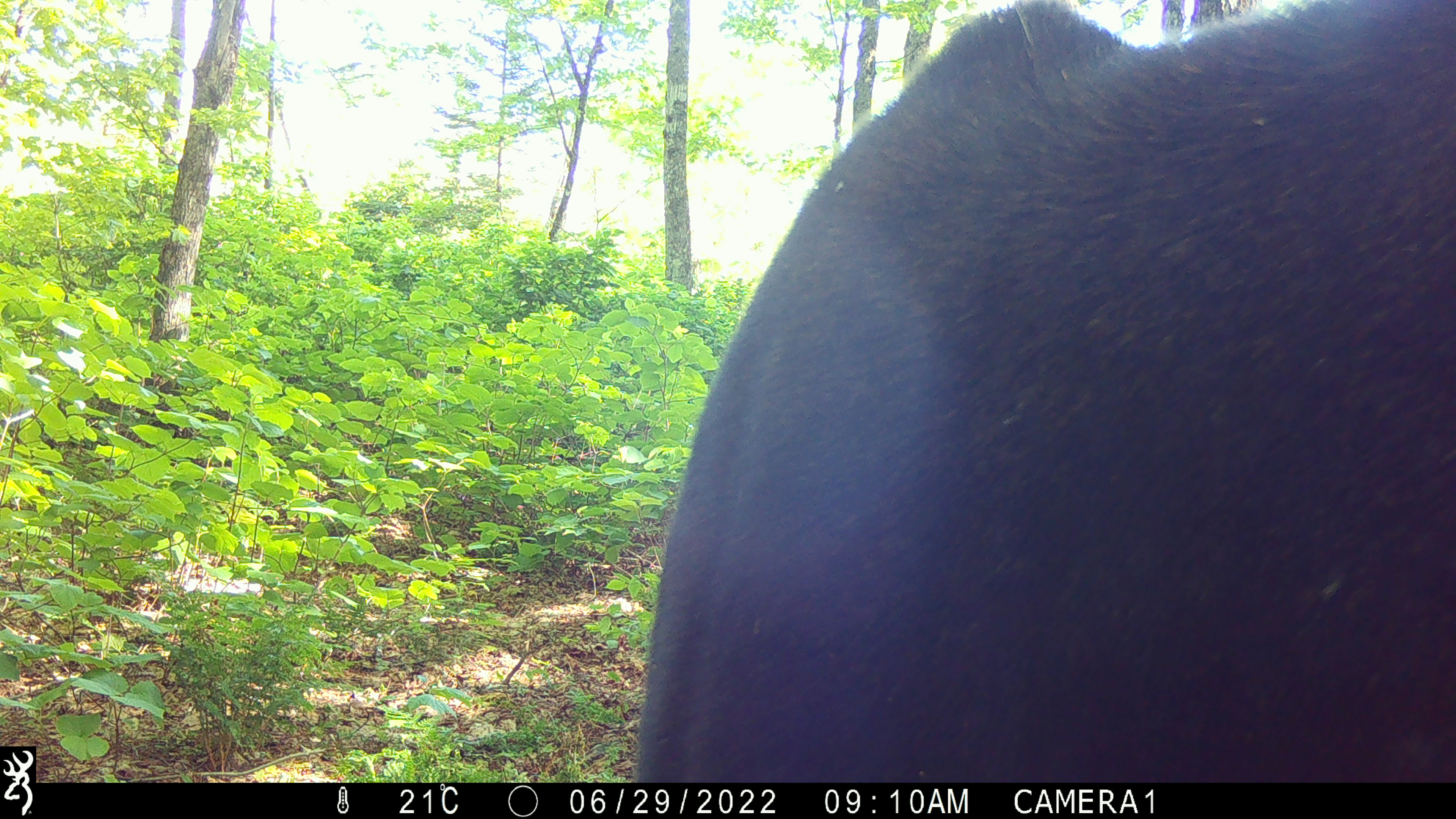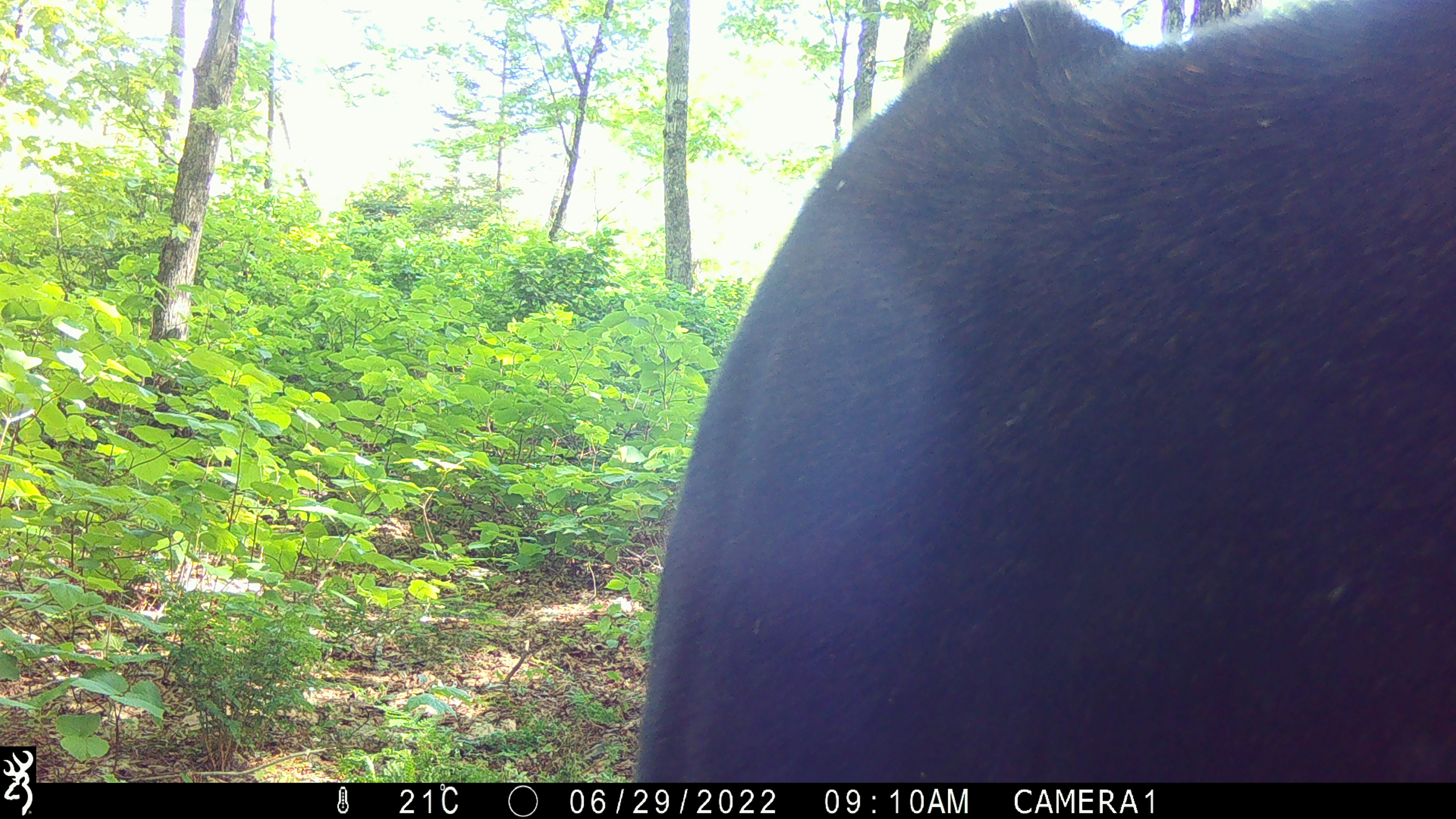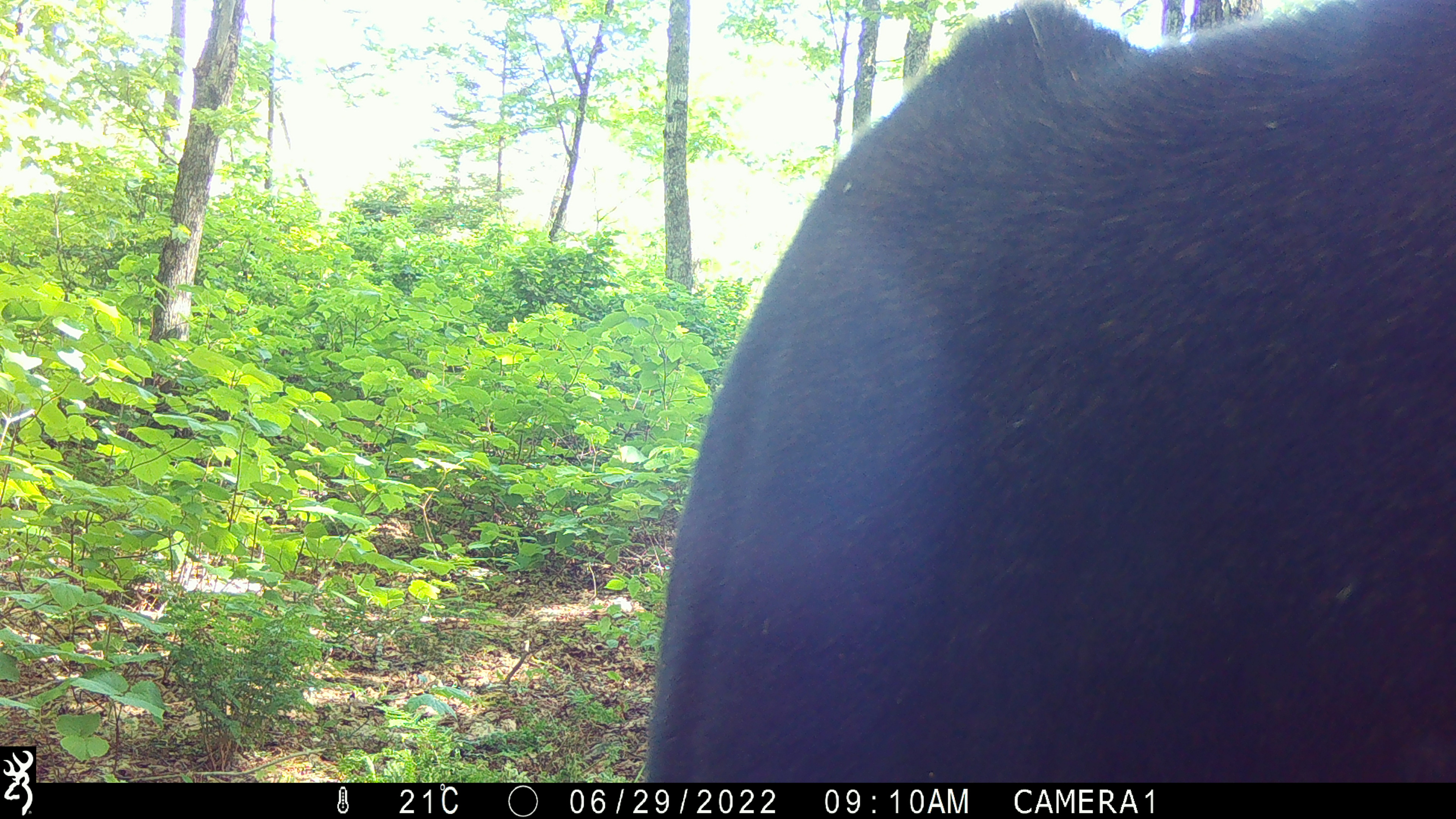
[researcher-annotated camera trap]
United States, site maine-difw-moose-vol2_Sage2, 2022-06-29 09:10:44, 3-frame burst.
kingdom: Animalia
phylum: Chordata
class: Mammalia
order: Artiodactyla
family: Cervidae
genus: Alces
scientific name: Alces alces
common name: moose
Moose (Alces alces).